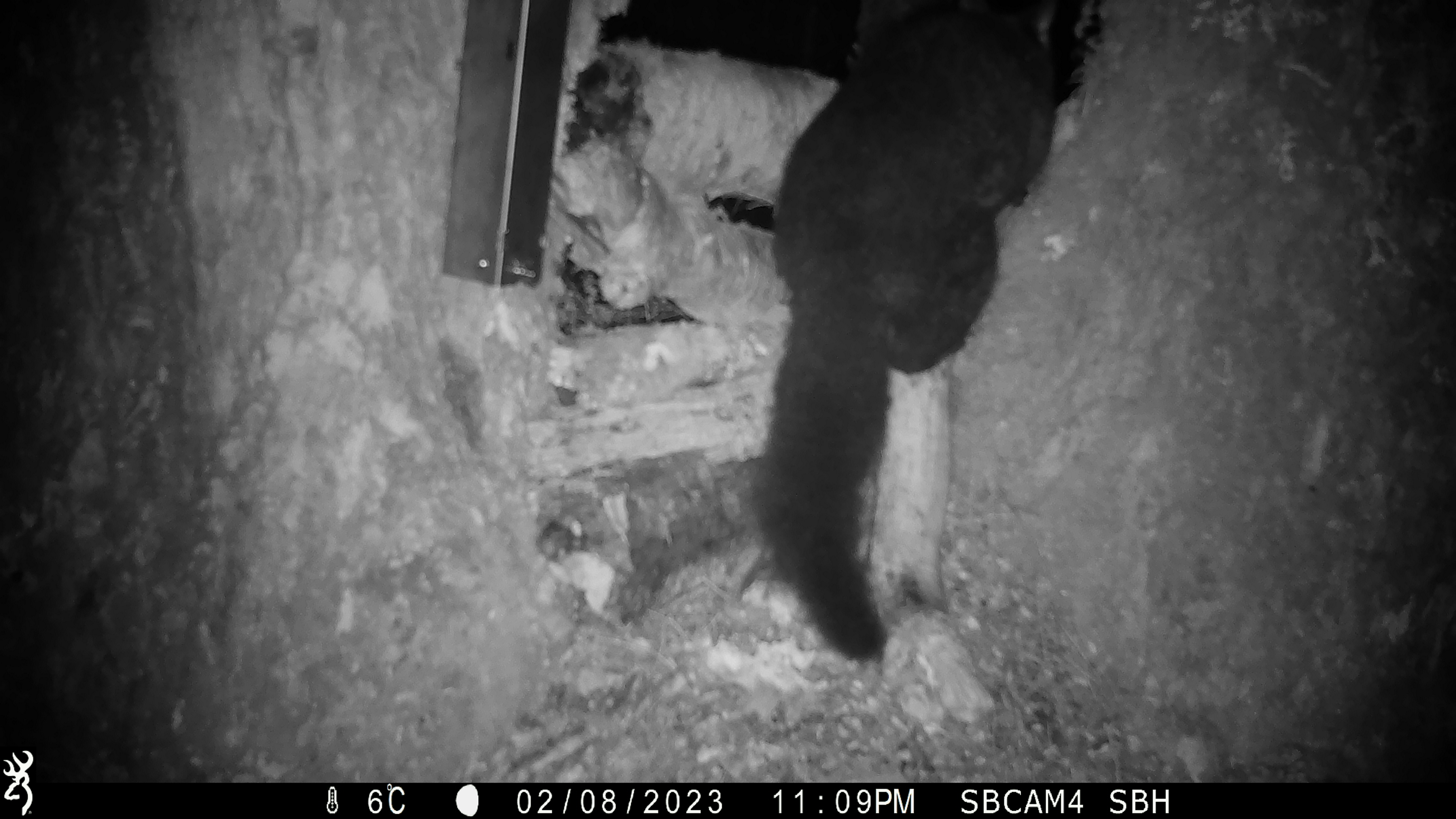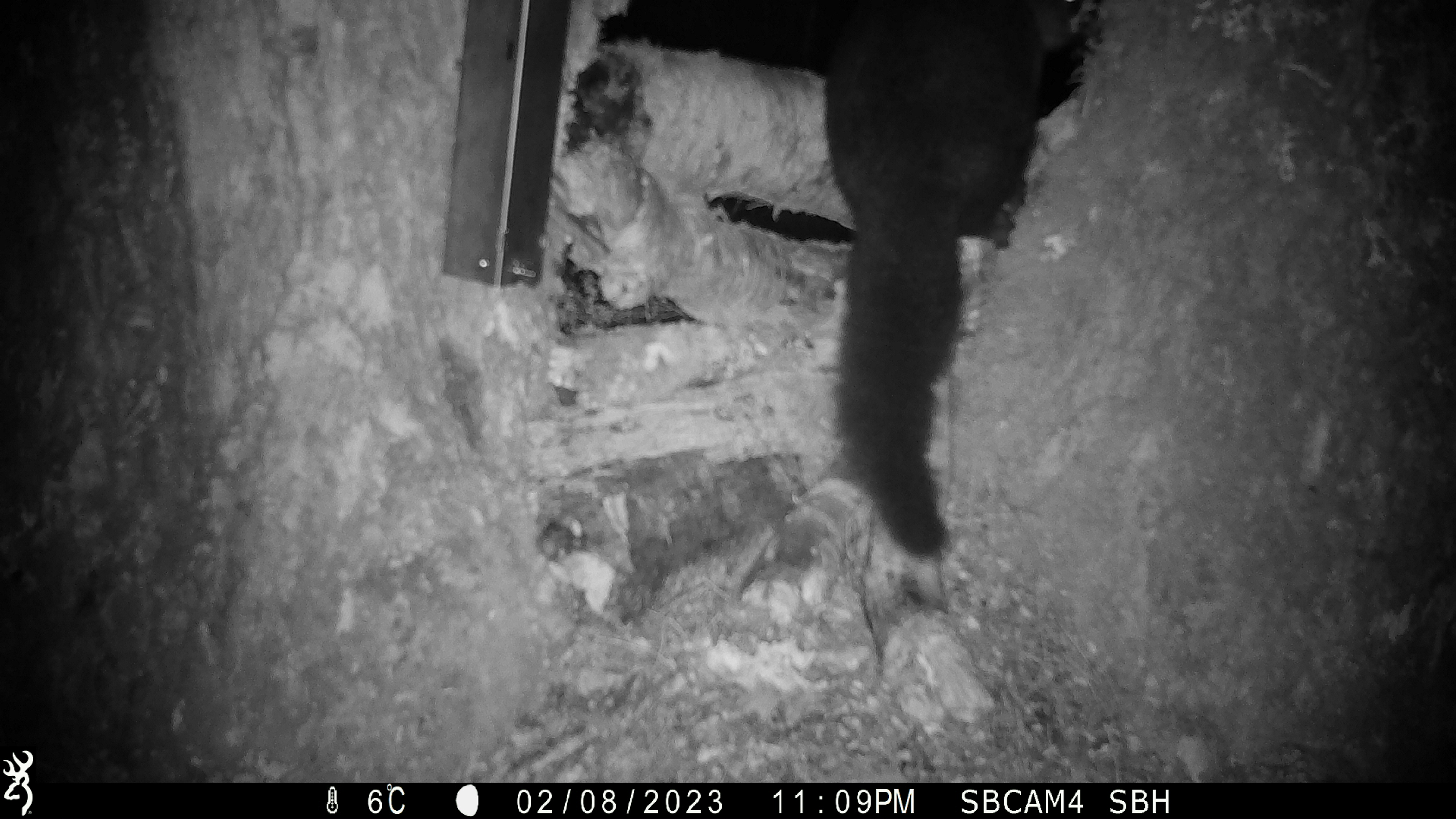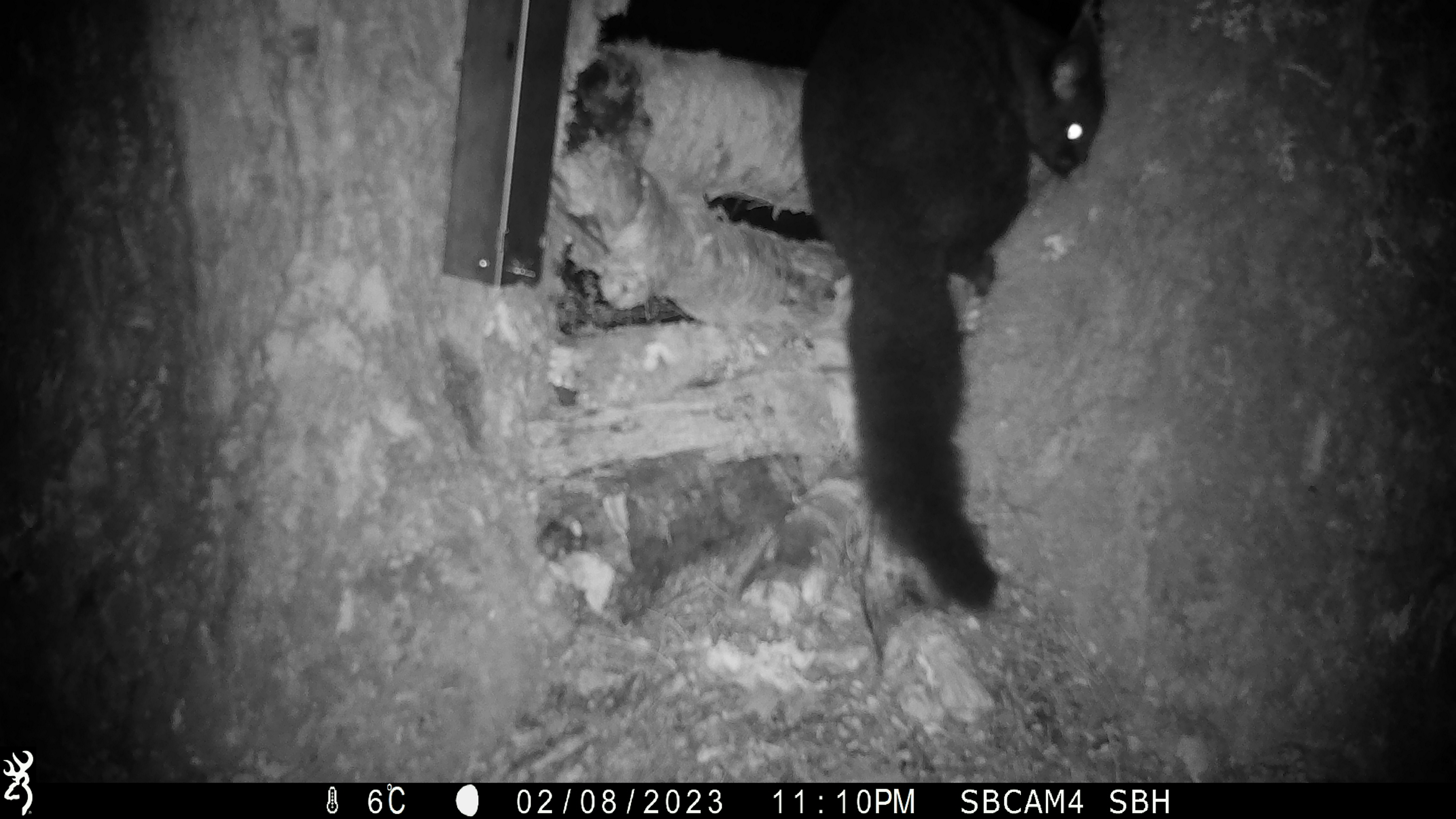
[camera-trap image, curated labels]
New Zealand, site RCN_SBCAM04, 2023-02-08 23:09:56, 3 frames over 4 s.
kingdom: Animalia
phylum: Chordata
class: Mammalia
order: Diprotodontia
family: Phalangeridae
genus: Trichosurus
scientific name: Trichosurus vulpecula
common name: common brushtail possum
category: possum